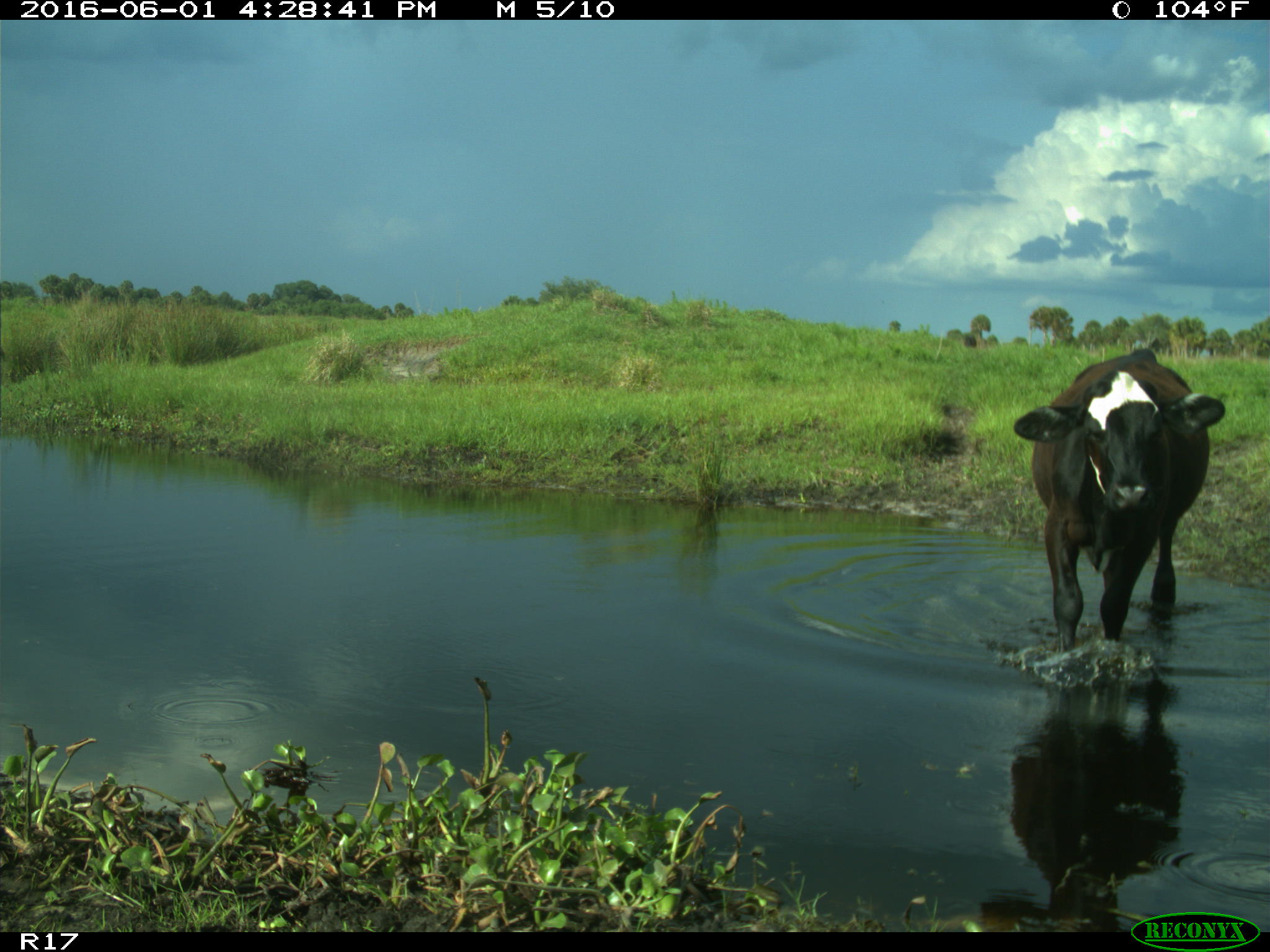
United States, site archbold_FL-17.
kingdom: Animalia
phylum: Chordata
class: Mammalia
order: Artiodactyla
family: Bovidae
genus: Bos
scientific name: Bos taurus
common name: domestic cow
Bos taurus (domestic cow).